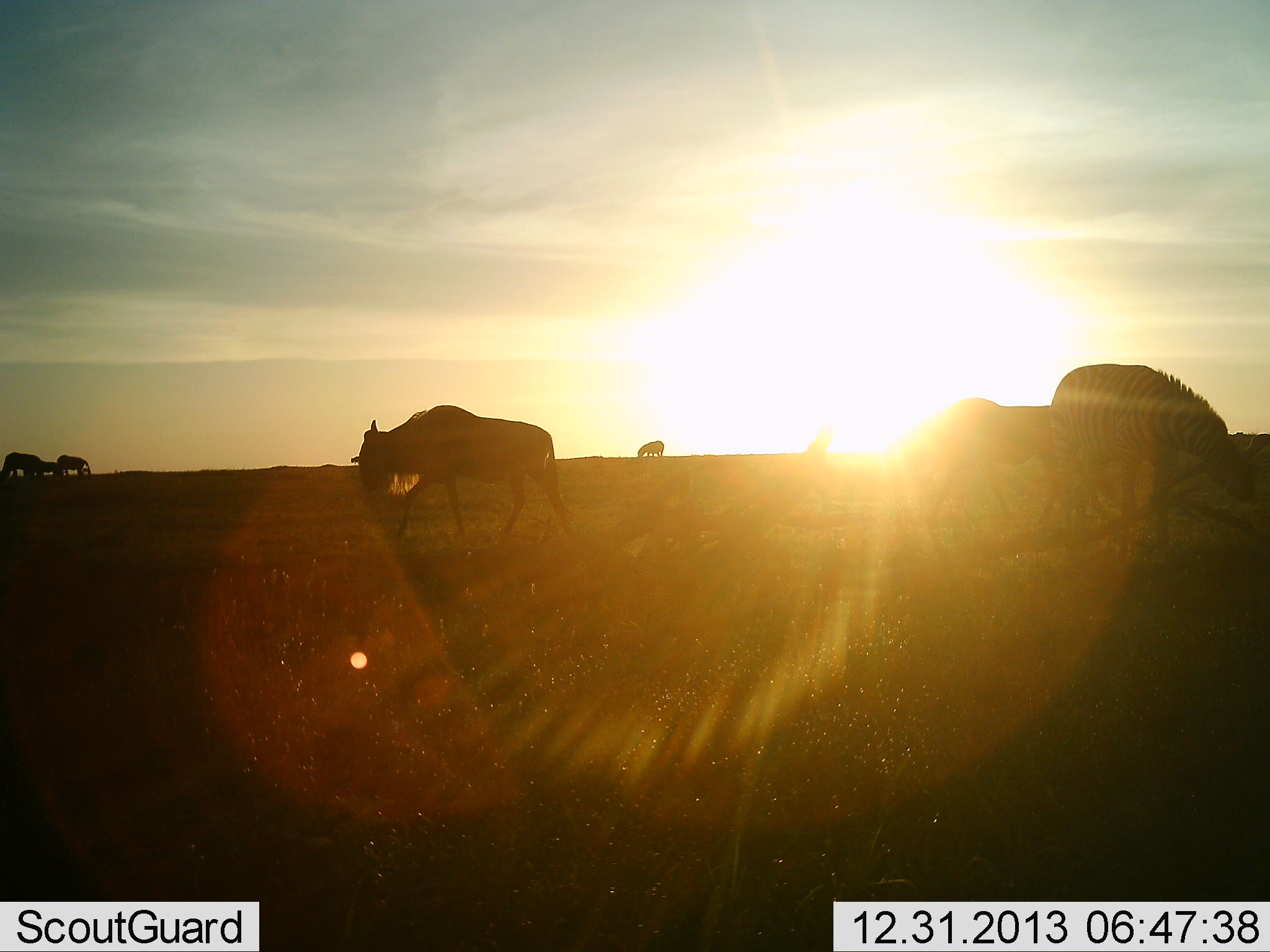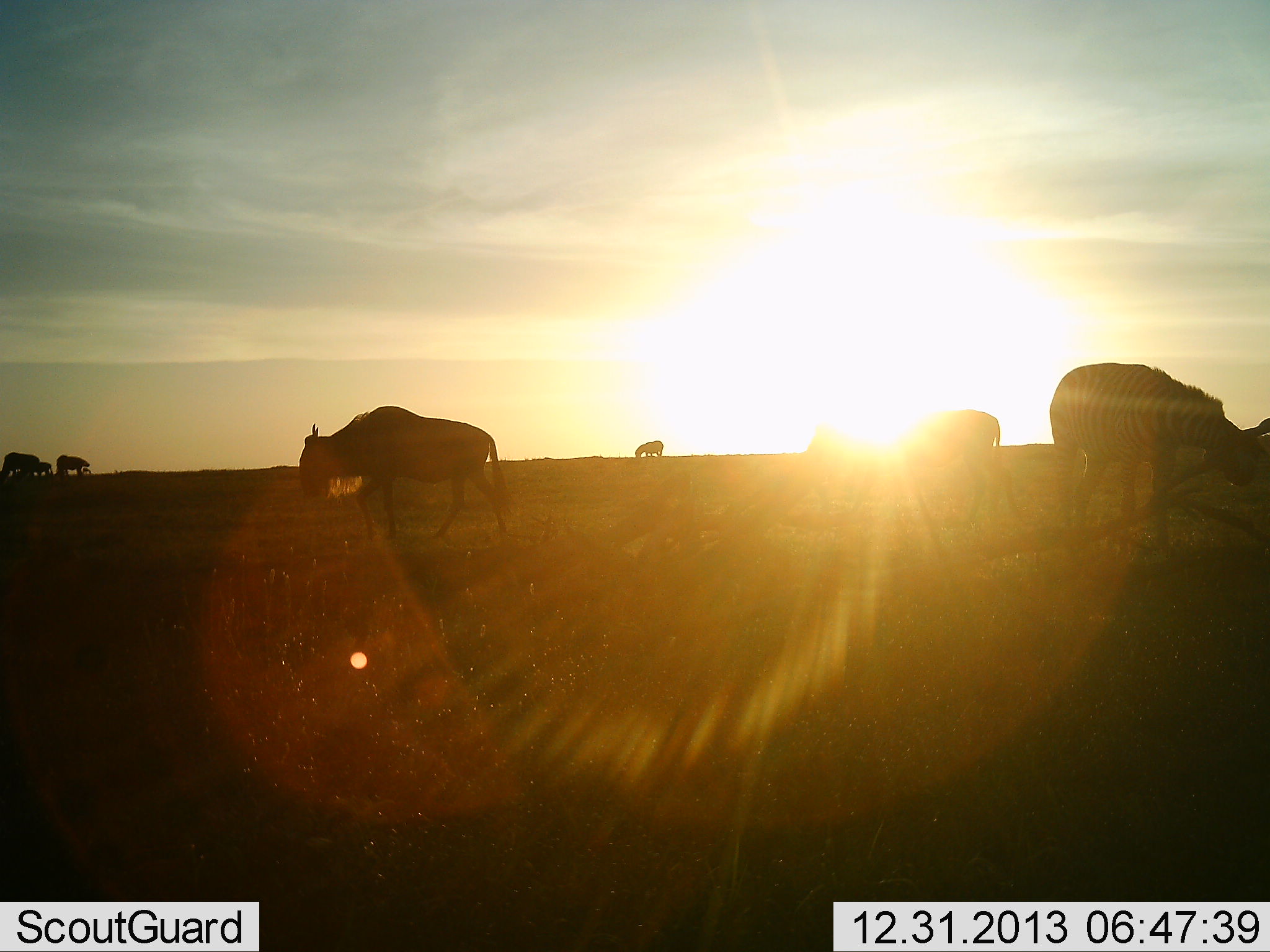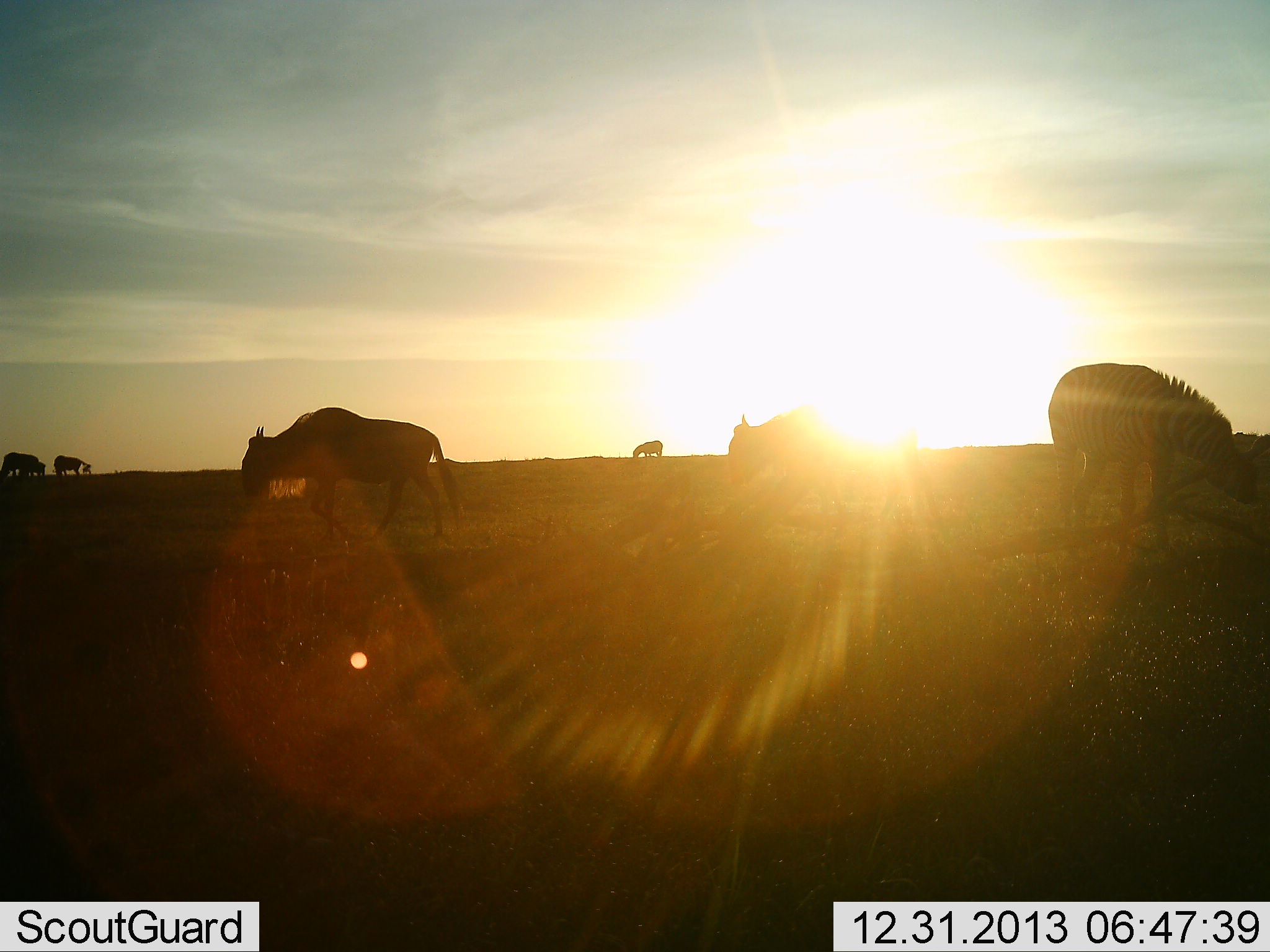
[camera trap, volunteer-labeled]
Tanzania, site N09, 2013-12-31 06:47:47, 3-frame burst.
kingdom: Animalia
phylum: Chordata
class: Mammalia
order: Artiodactyla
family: Bovidae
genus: Connochaetes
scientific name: Connochaetes taurinus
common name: blue wildebeest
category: wildebeest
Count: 6.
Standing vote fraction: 37%.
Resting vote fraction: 0%.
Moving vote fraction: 74%.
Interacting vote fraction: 5%.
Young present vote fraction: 16%.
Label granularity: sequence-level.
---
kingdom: Animalia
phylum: Chordata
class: Mammalia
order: Perissodactyla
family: Equidae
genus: Equus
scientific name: Equus quagga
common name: plains zebra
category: zebra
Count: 1.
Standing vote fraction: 27%.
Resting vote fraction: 0%.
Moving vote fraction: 9%.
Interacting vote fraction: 0%.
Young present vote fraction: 0%.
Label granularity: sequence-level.